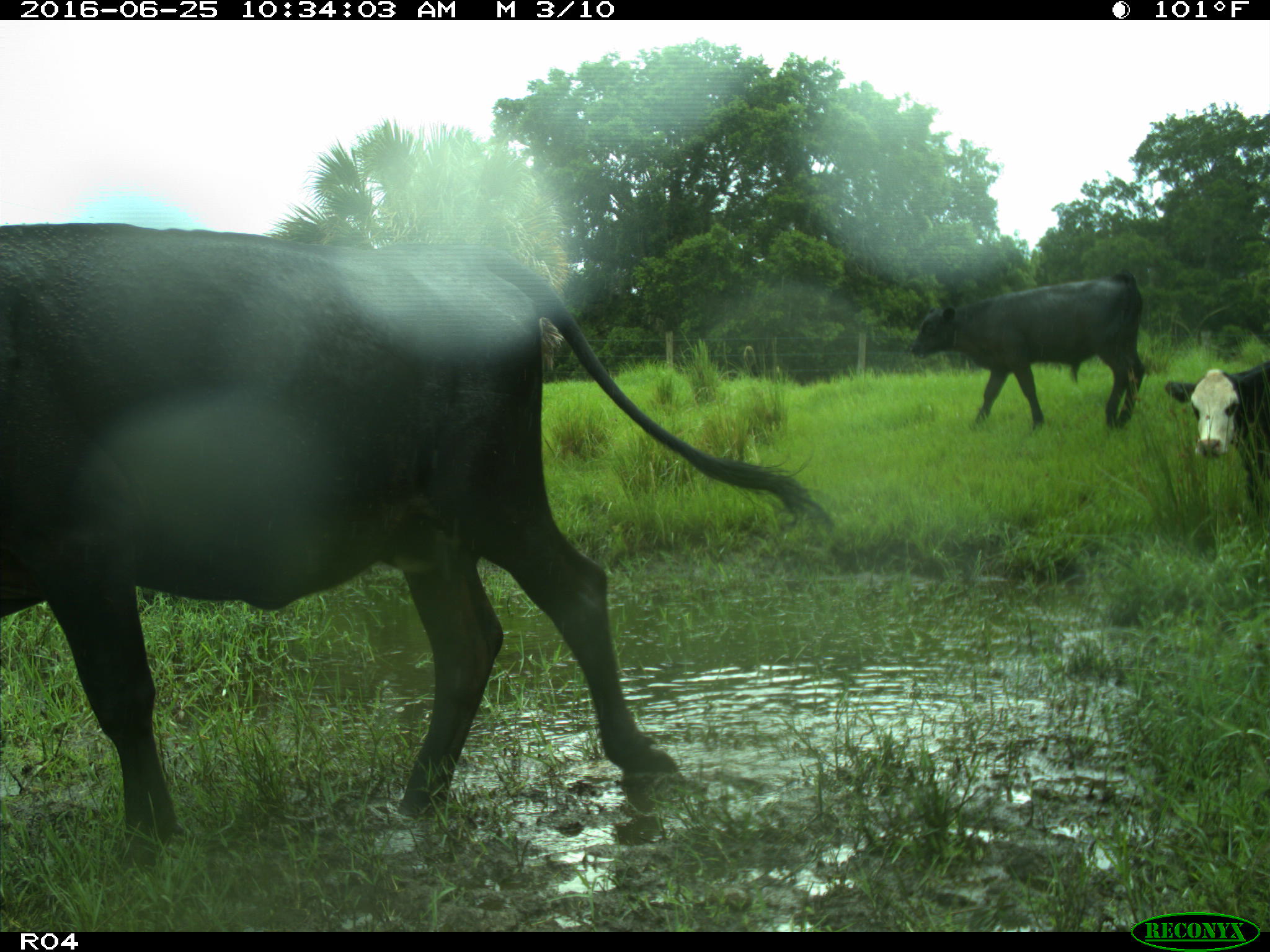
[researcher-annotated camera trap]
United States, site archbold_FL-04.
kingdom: Animalia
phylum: Chordata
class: Mammalia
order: Artiodactyla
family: Bovidae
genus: Bos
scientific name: Bos taurus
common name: domestic cow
Bos taurus (domestic cow).